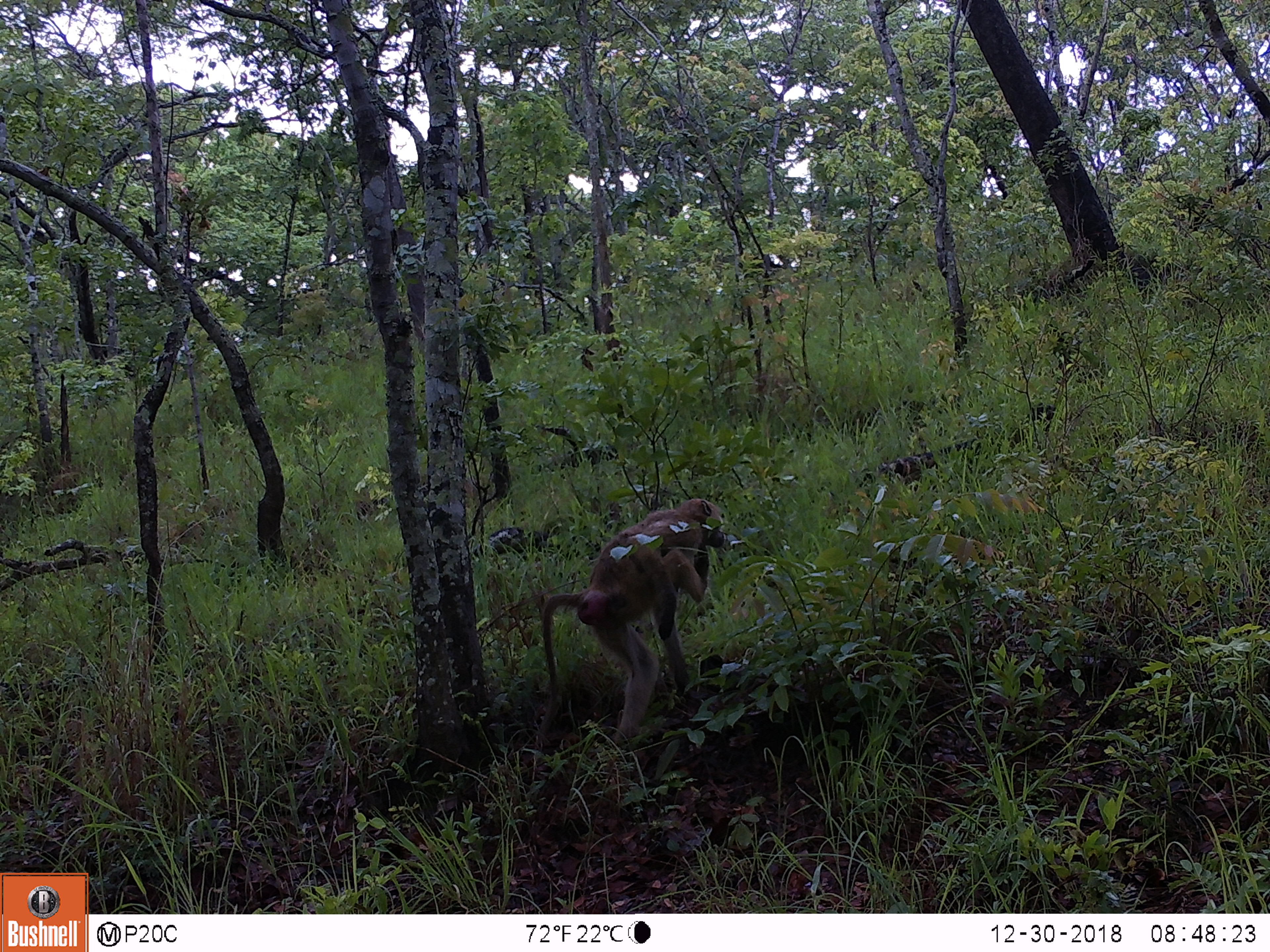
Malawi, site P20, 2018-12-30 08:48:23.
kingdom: Animalia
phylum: Chordata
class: Mammalia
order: Primates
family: Cercopithecidae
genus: Papio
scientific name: Papio cynocephalus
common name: yellow baboon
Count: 1.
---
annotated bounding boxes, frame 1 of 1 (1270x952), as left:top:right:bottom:
yellow baboon: 526:492:742:753